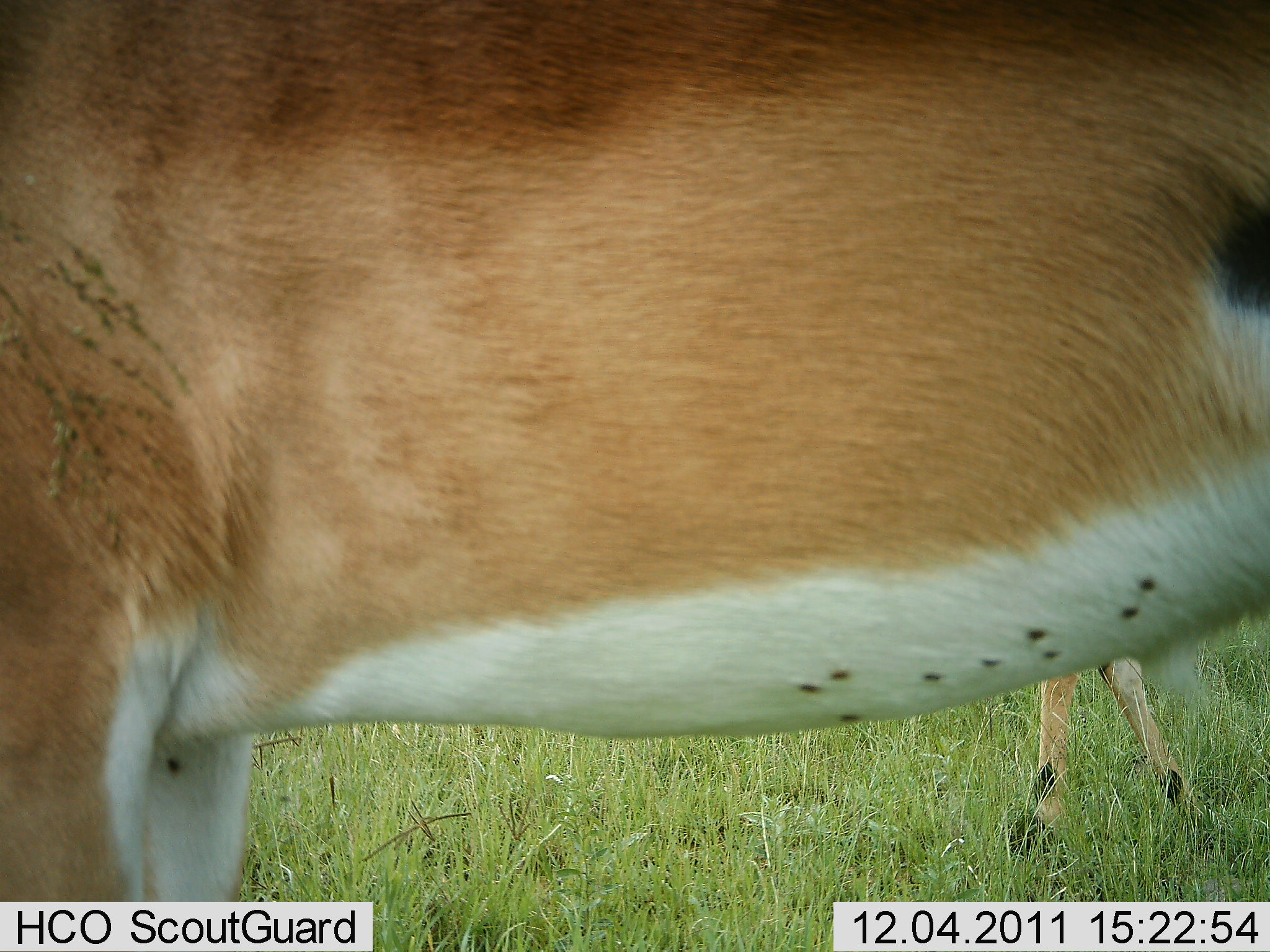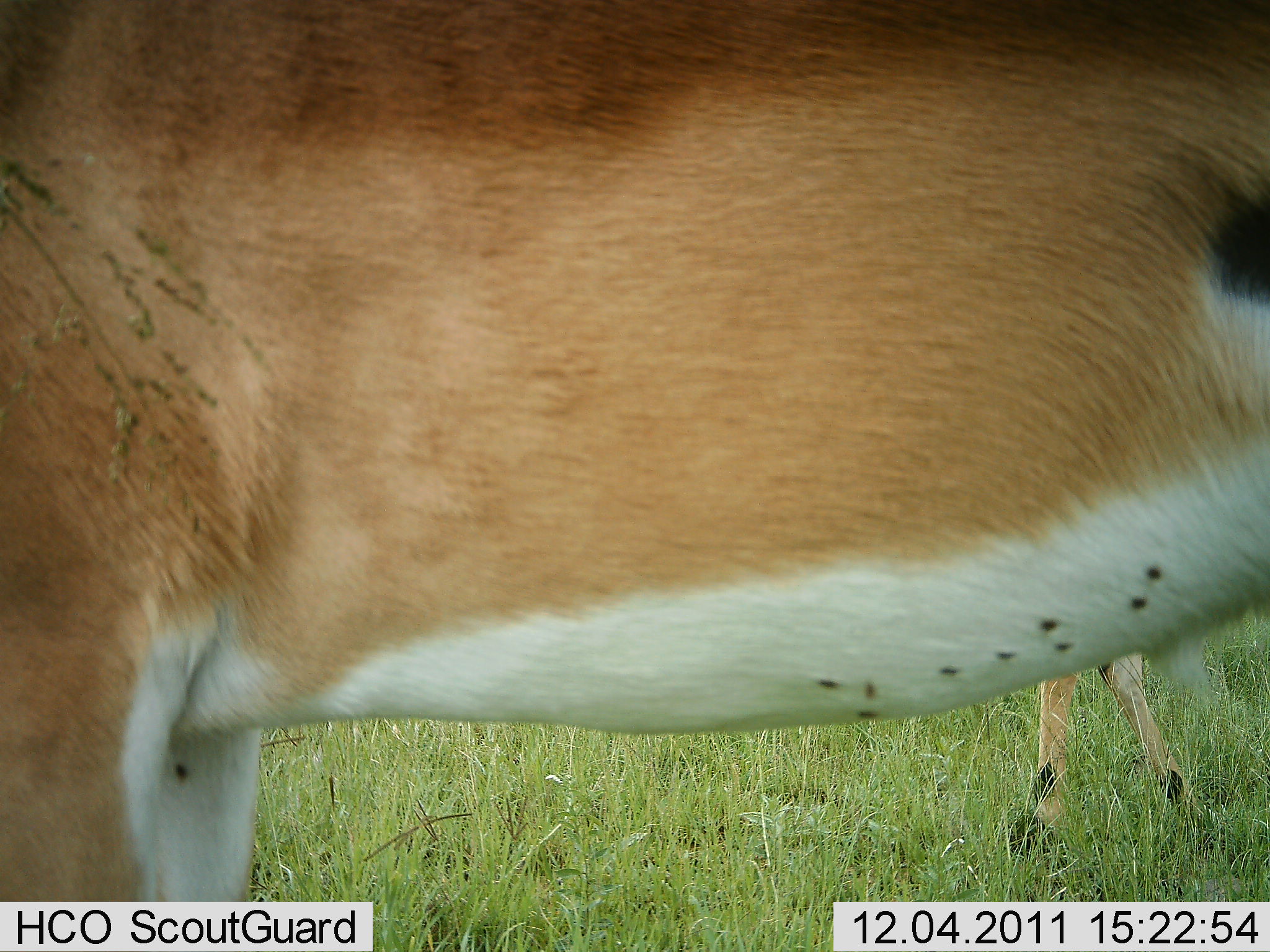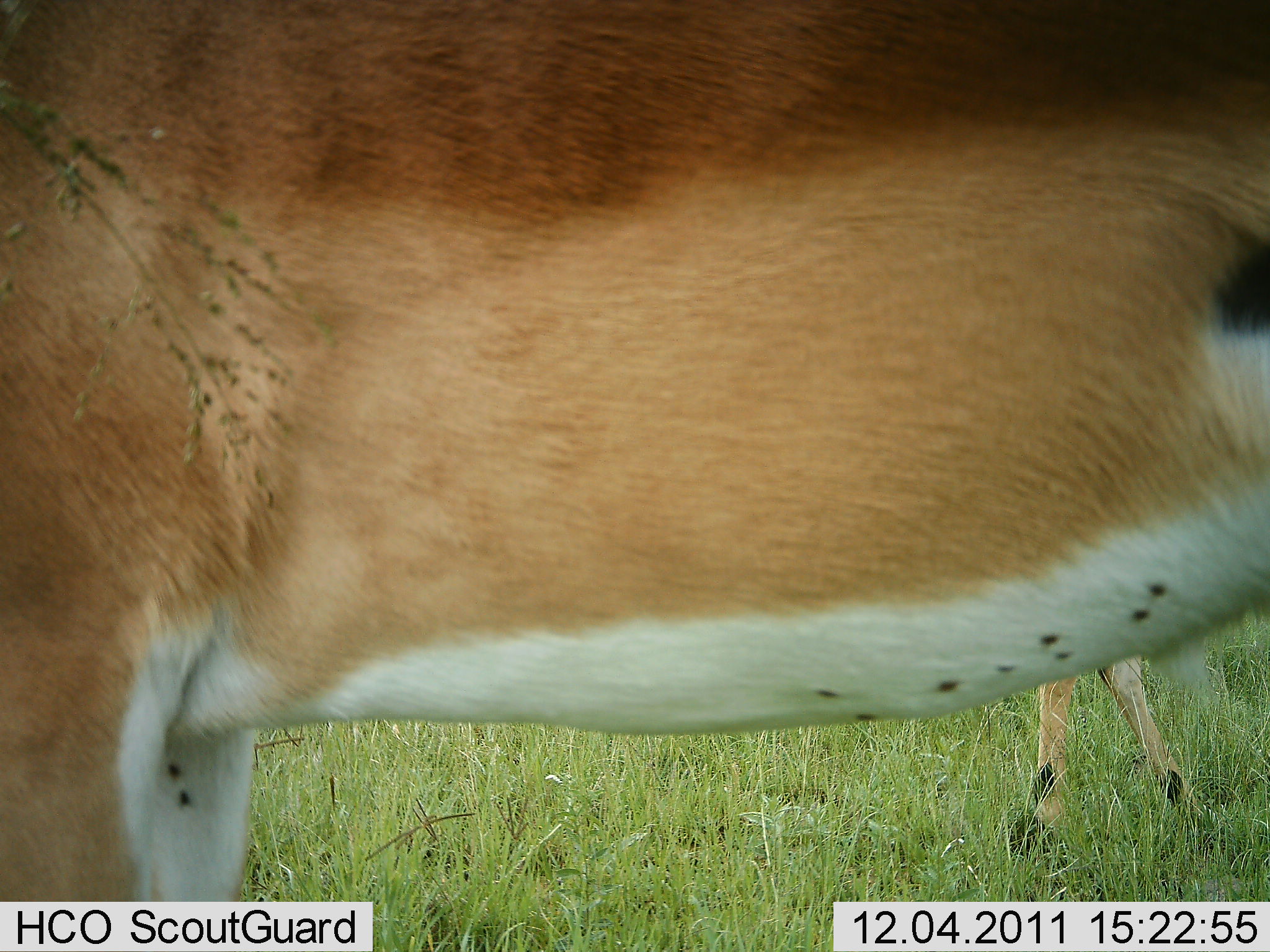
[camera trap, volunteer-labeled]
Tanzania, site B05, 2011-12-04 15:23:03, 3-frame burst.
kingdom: Animalia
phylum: Chordata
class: Mammalia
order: Artiodactyla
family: Bovidae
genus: Aepyceros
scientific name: Aepyceros melampus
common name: impala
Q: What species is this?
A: Impala (Aepyceros melampus).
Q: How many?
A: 2.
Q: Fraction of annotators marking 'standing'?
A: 100%.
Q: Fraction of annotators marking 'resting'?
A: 0%.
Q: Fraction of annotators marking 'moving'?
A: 0%.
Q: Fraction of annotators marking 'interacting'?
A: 0%.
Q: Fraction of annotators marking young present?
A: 9%.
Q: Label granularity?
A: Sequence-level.